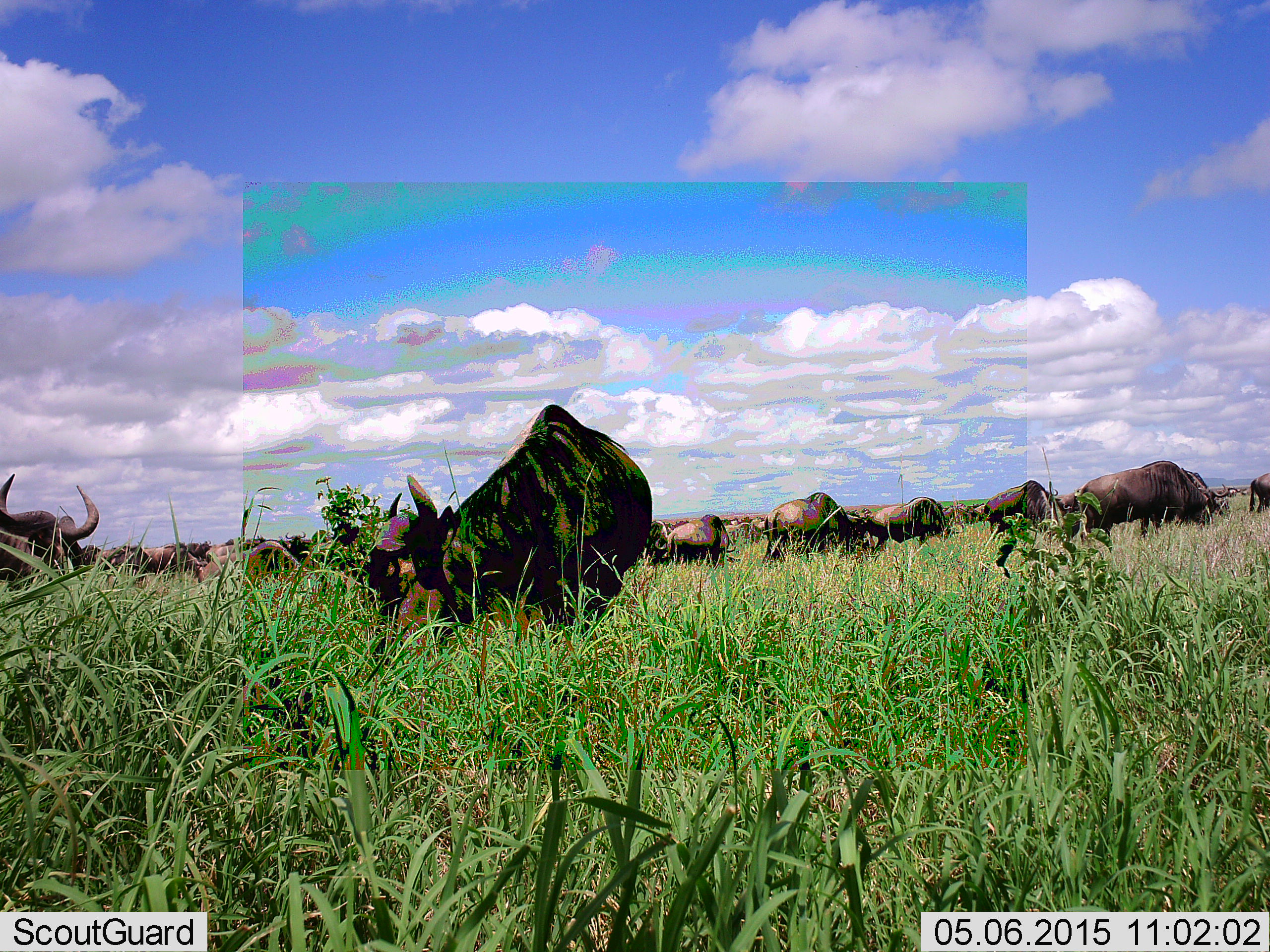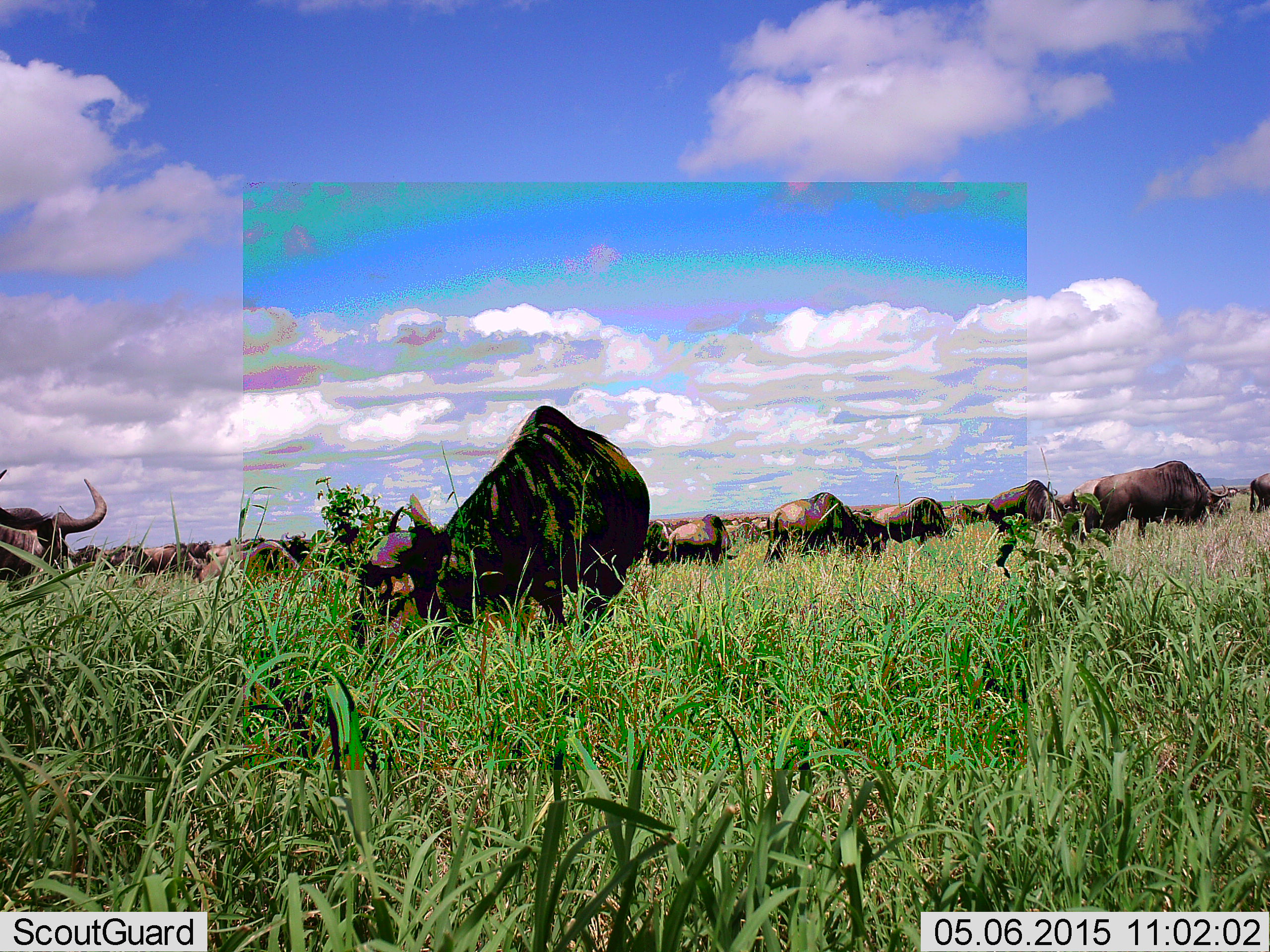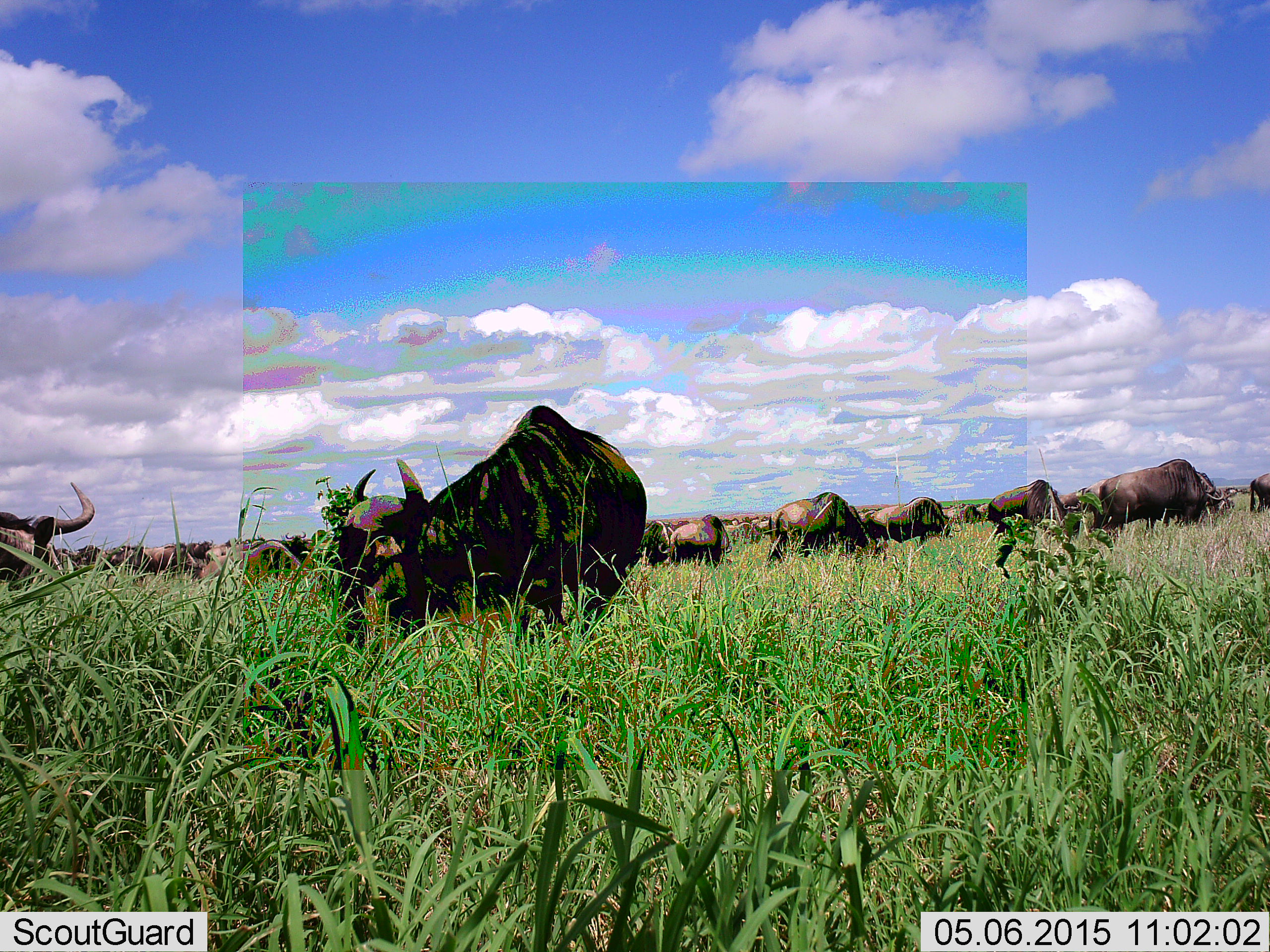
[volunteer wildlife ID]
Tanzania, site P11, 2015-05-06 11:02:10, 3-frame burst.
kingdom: Animalia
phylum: Chordata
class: Mammalia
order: Artiodactyla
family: Bovidae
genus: Connochaetes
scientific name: Connochaetes taurinus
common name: blue wildebeest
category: wildebeest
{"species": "wildebeest (blue wildebeest) (Connochaetes taurinus)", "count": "11-50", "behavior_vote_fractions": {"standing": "50%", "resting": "0%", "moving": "10%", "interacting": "10%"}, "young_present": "0%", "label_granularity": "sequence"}